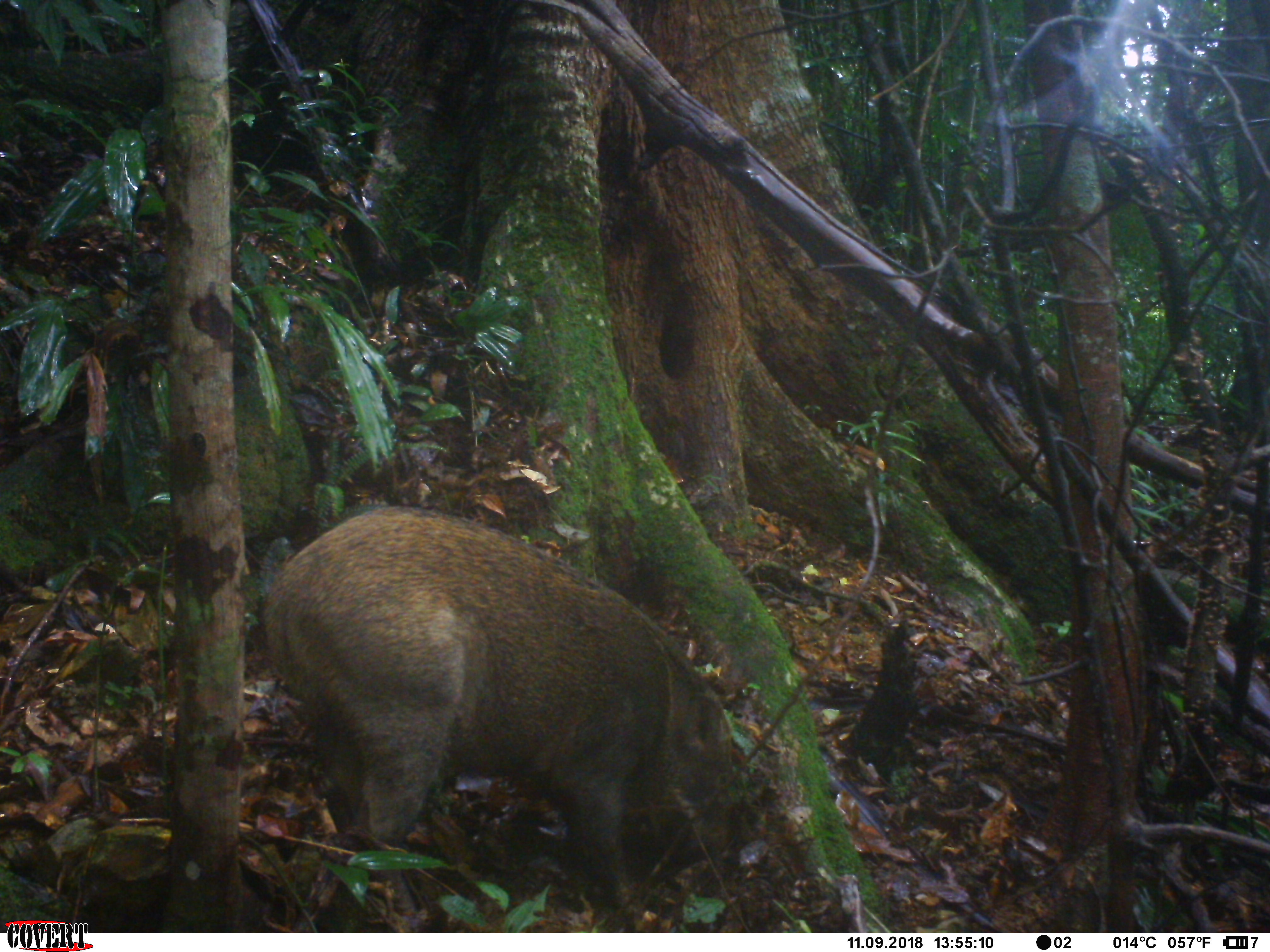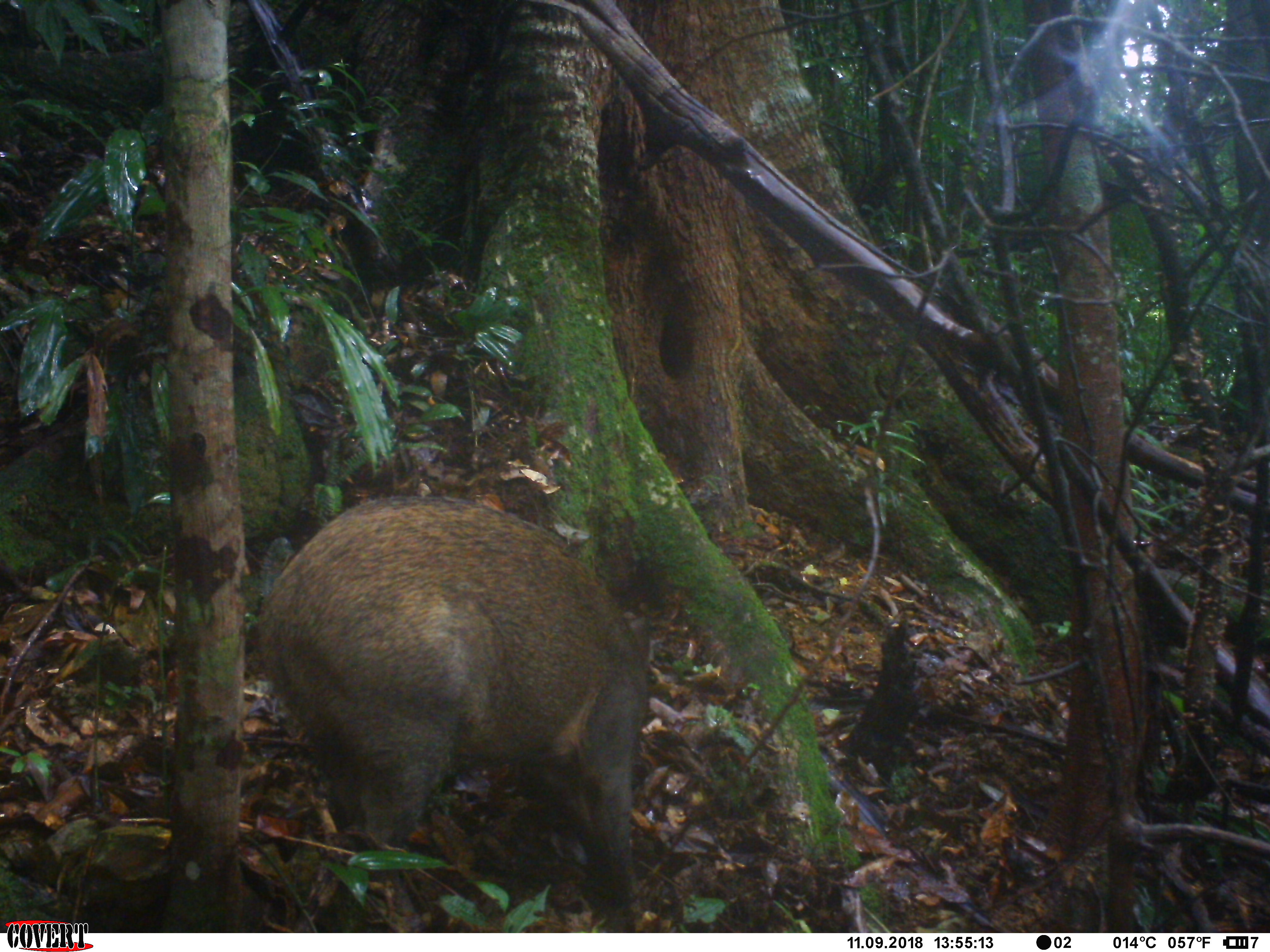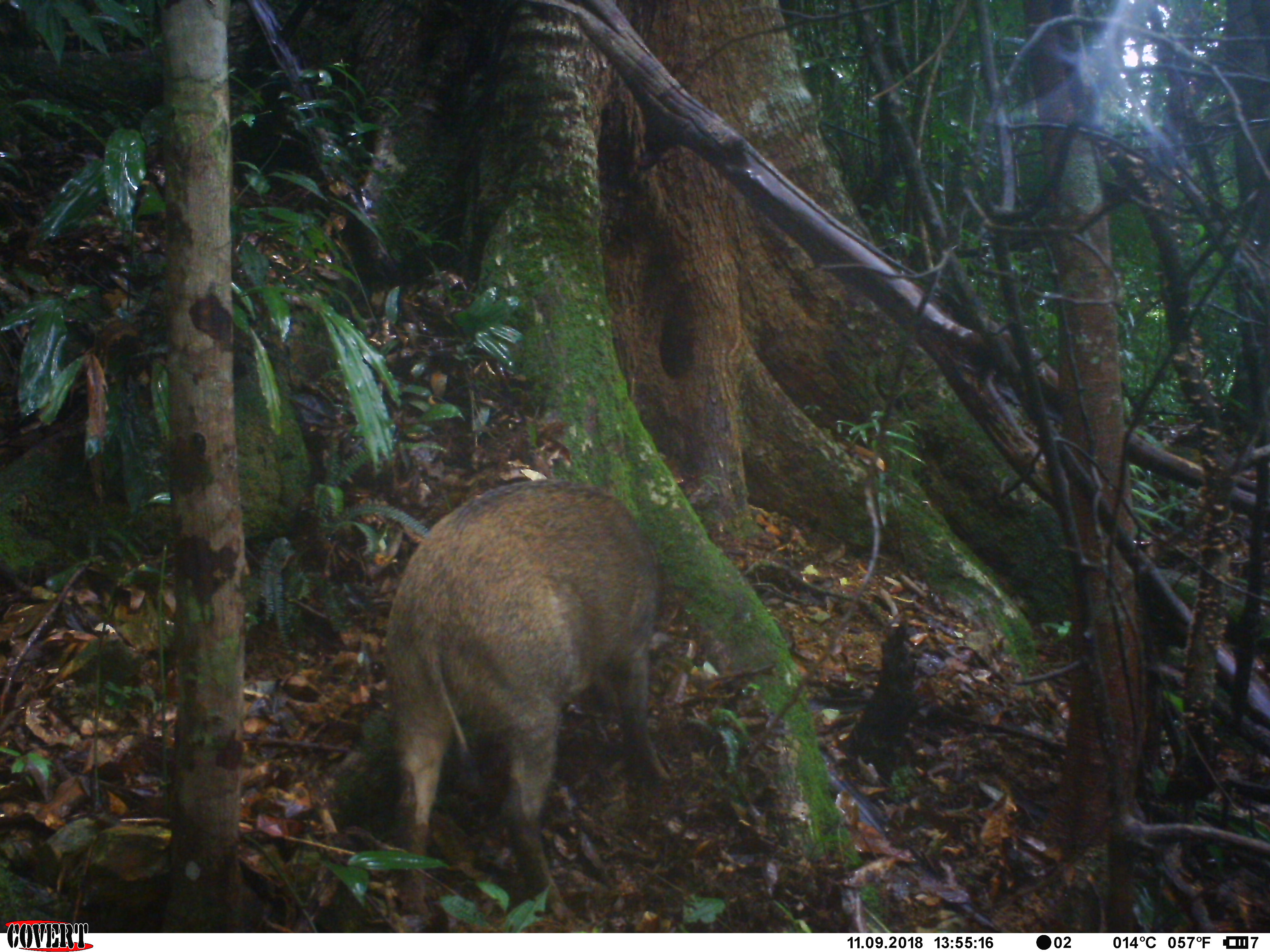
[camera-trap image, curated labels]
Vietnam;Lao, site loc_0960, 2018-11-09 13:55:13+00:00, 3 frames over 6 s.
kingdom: Animalia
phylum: Chordata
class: Mammalia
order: Artiodactyla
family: Suidae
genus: Sus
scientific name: Sus scrofa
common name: eurasian wild pig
Eurasian wild pig (Sus scrofa). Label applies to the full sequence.